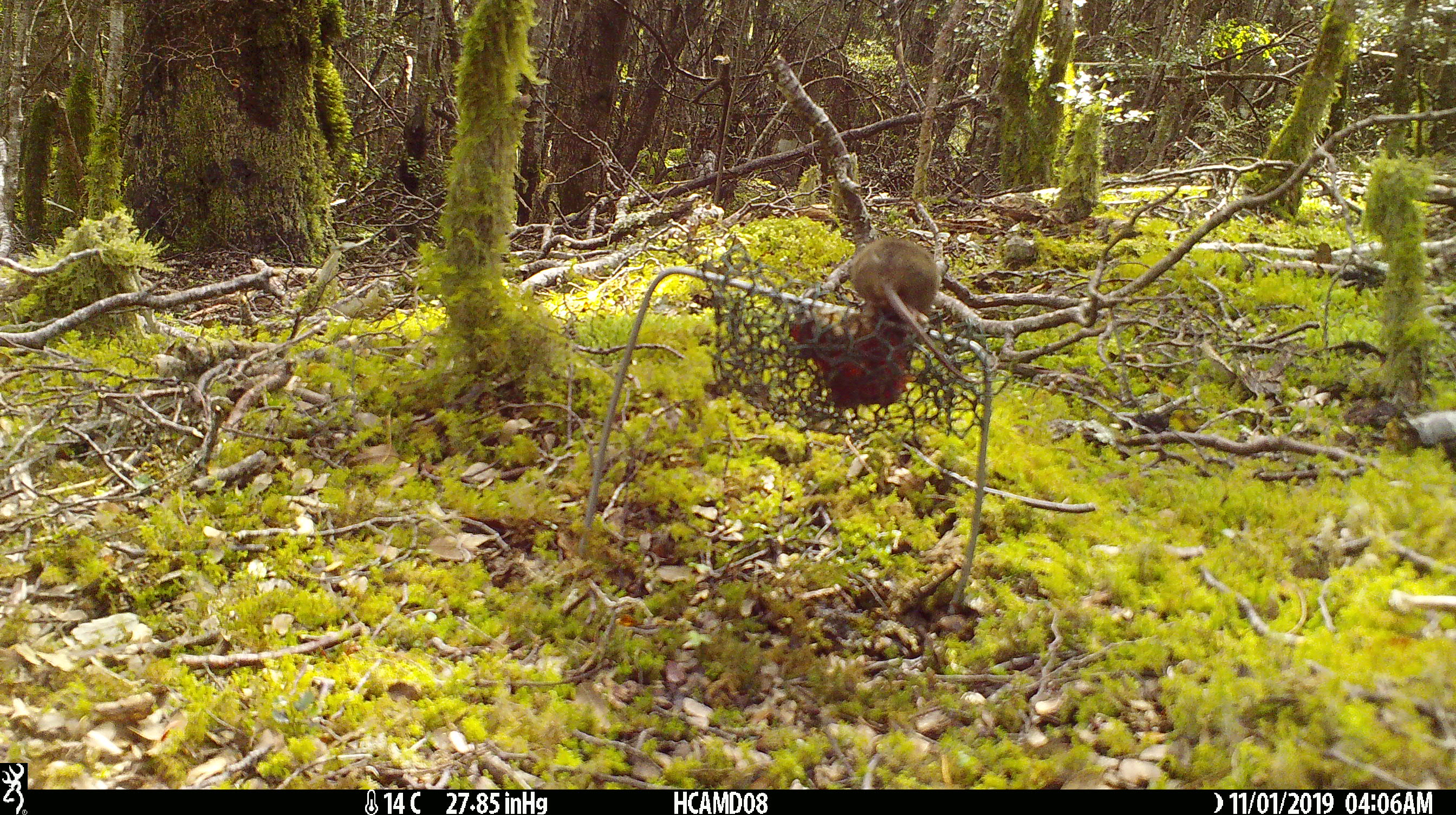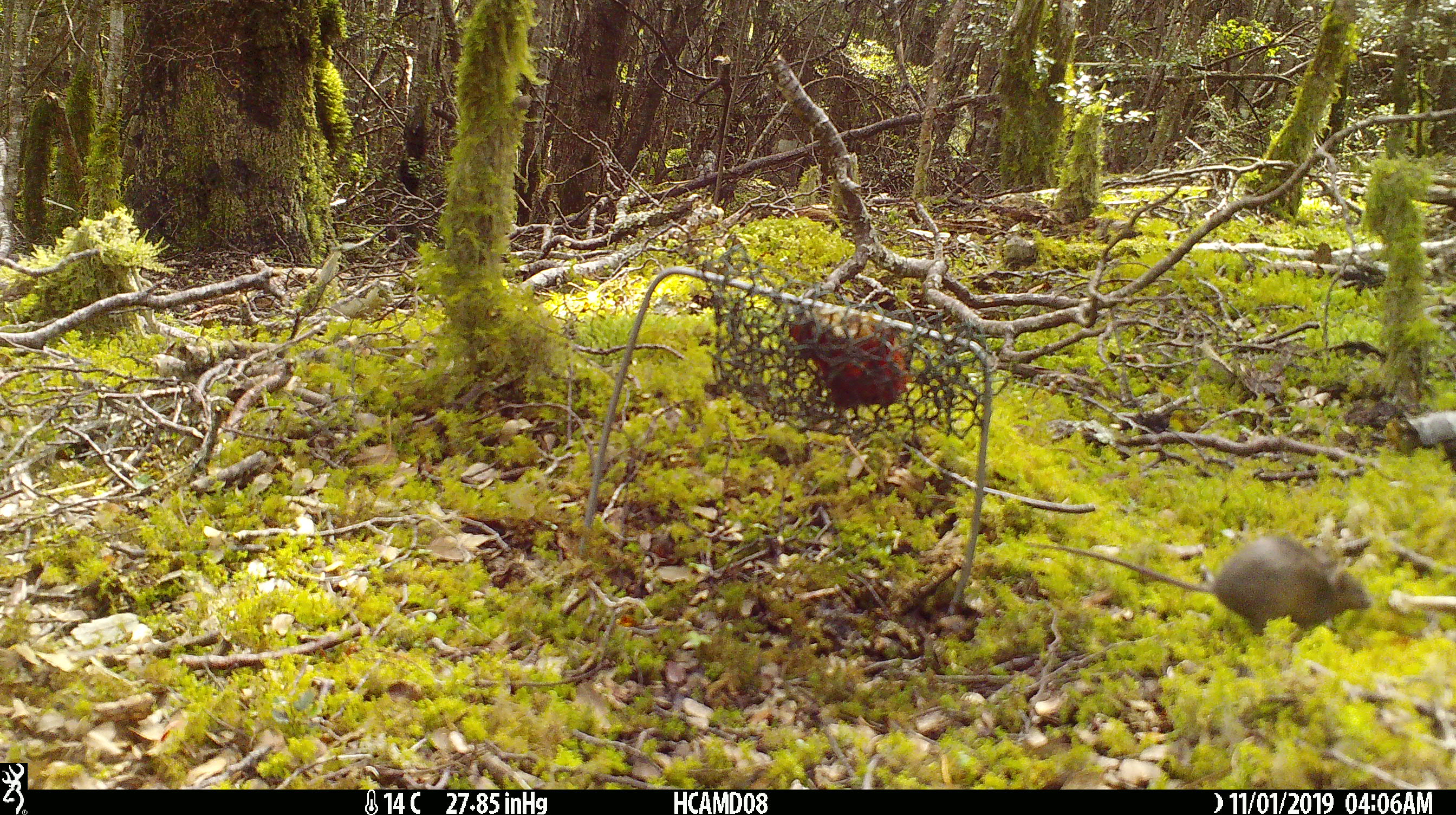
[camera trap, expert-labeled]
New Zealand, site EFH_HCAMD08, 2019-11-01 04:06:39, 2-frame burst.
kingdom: Animalia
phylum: Chordata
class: Mammalia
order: Rodentia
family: Muridae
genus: Mus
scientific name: Mus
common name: mouse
Mouse (Mus).